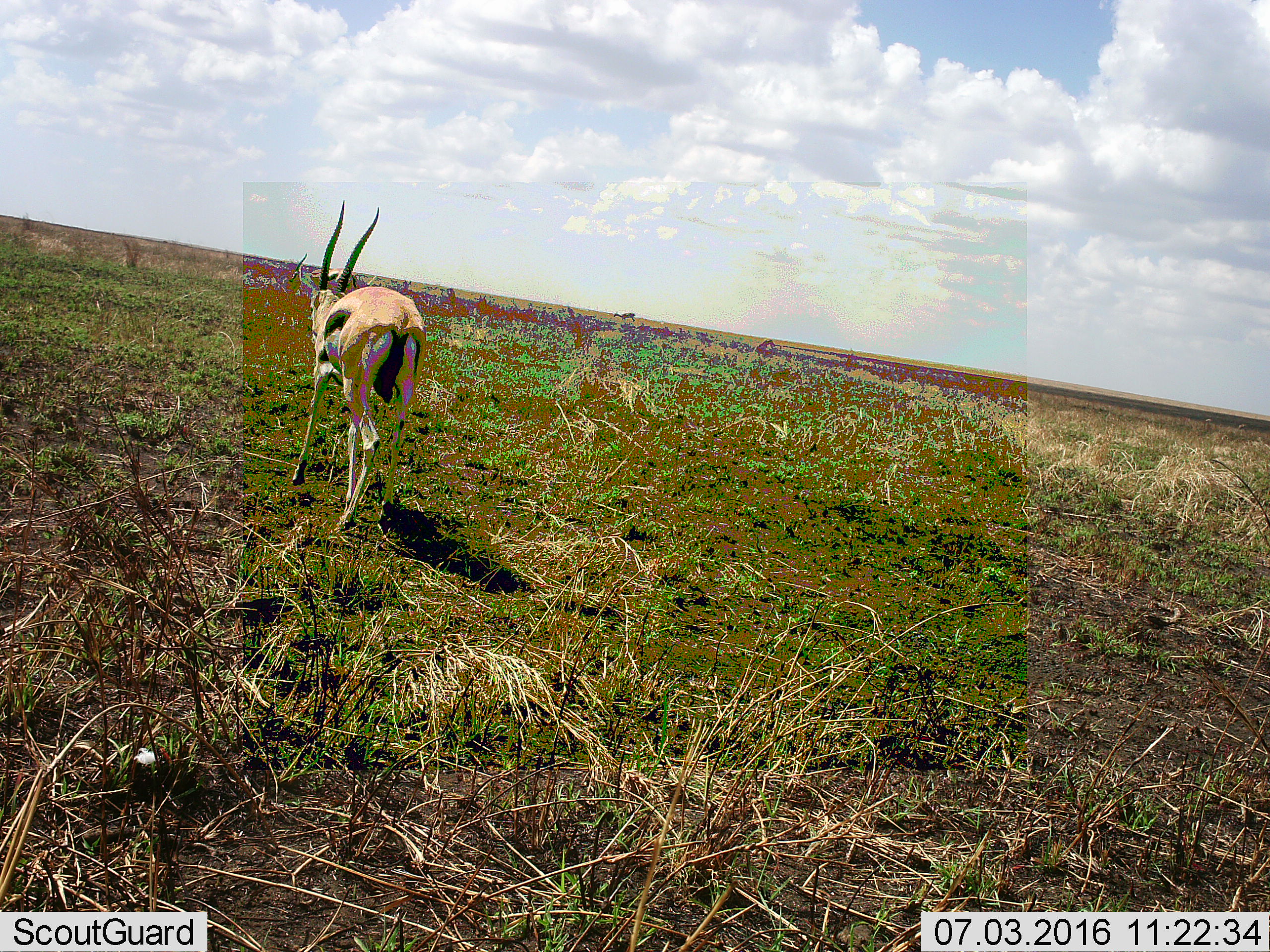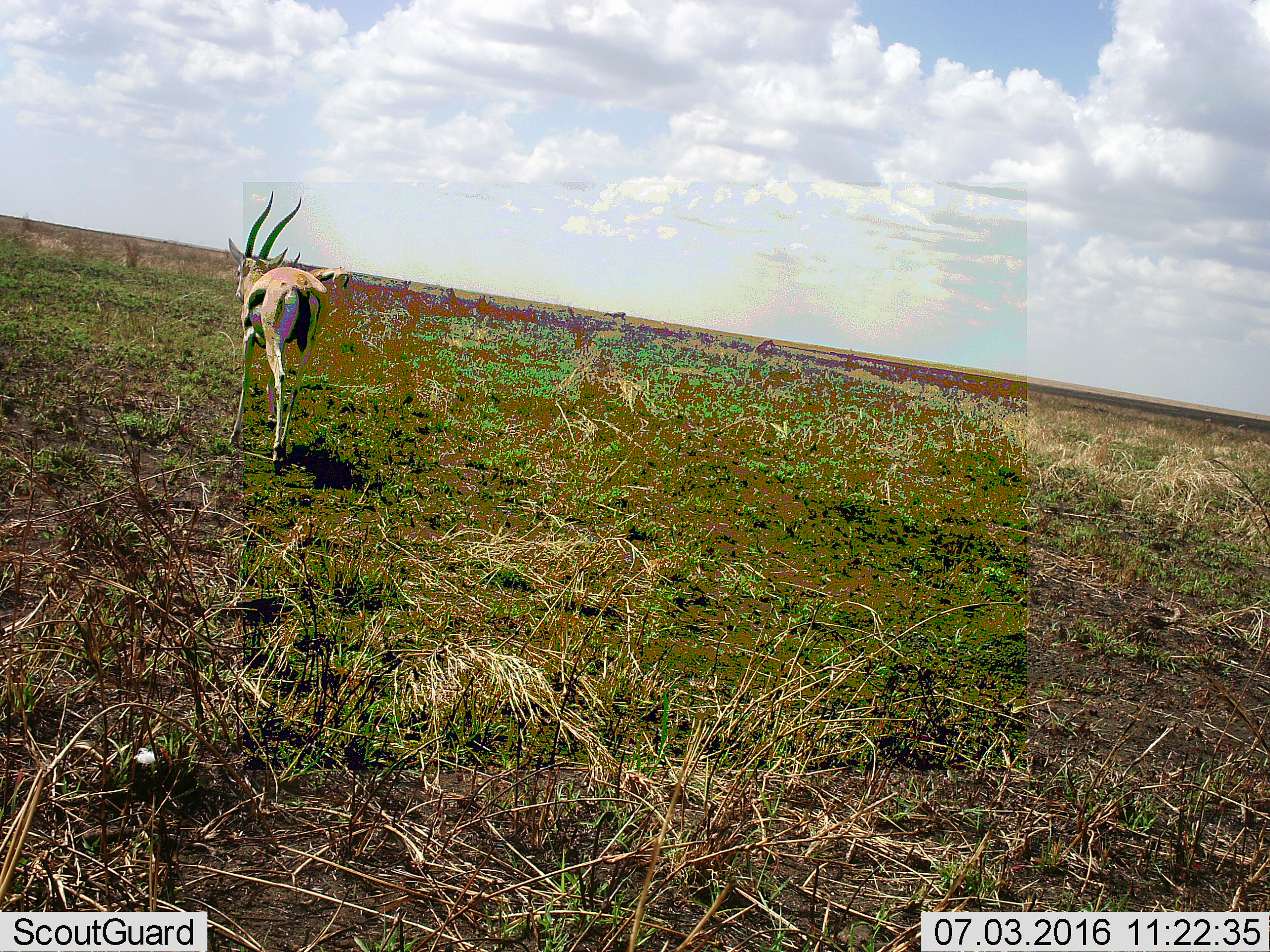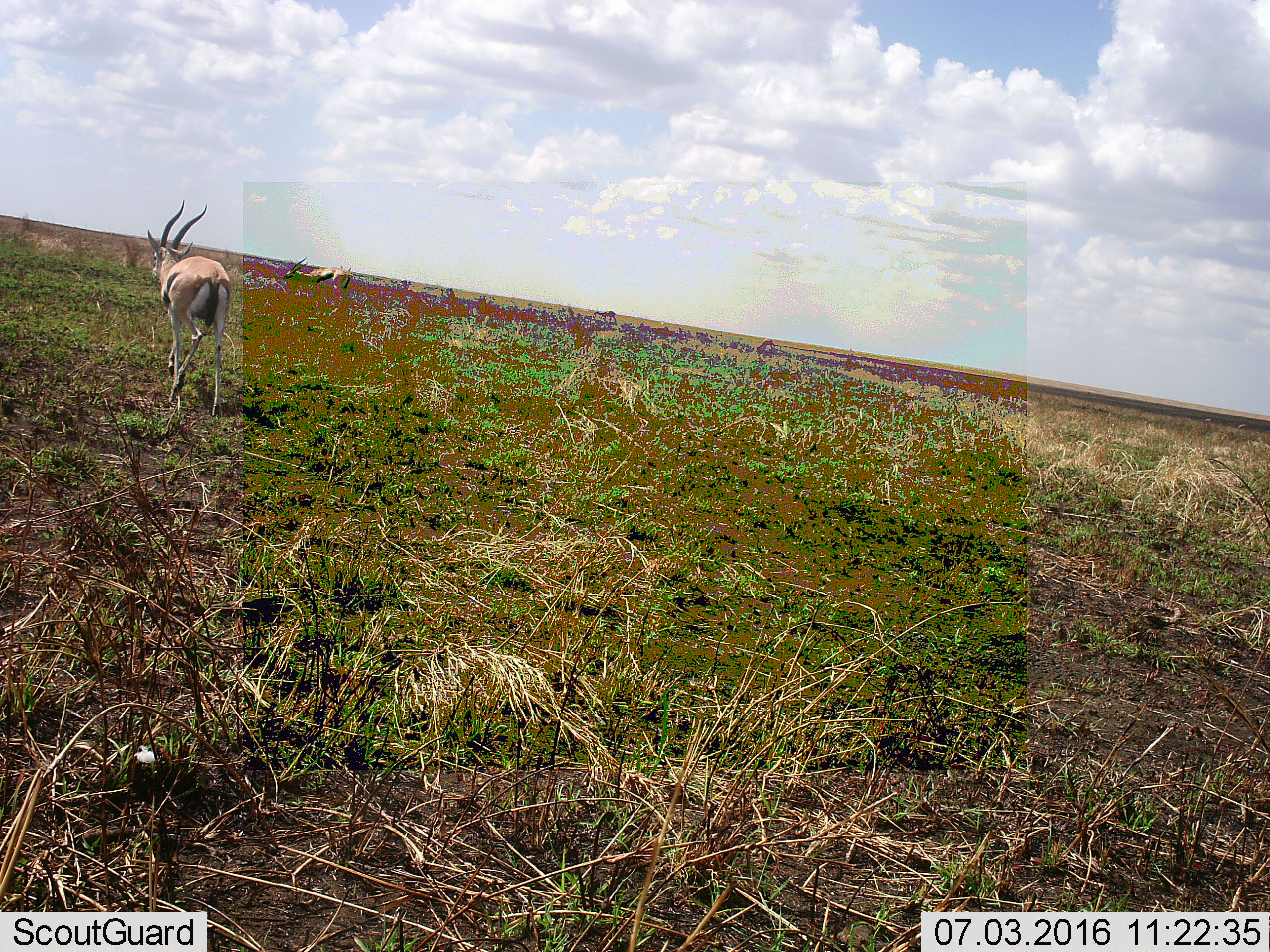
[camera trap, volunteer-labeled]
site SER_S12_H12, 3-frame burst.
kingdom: Animalia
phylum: Chordata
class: Mammalia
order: Artiodactyla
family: Bovidae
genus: Eudorcas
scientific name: Eudorcas thomsonii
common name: thomson's gazelle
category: gazellethomsons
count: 3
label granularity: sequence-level